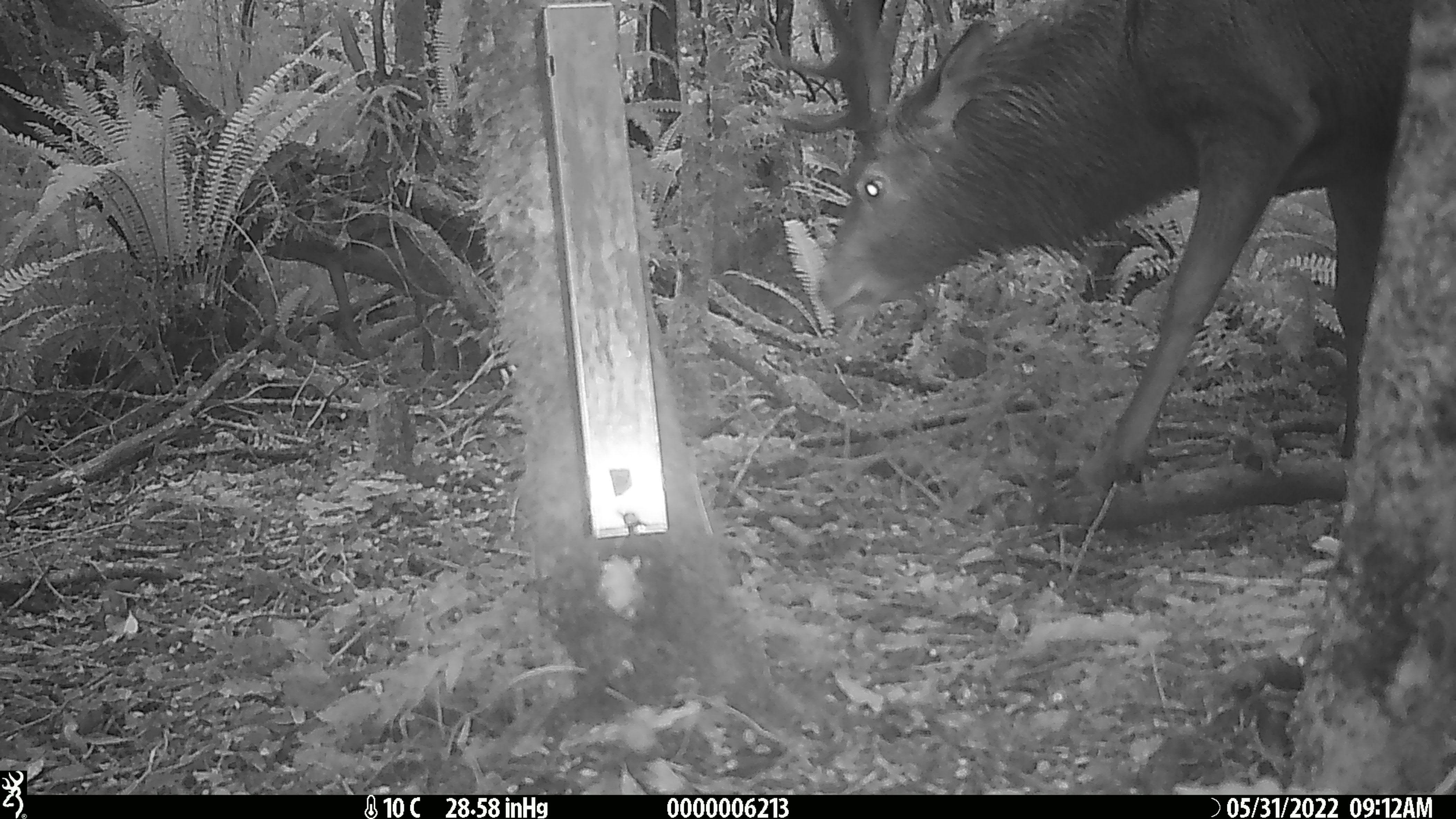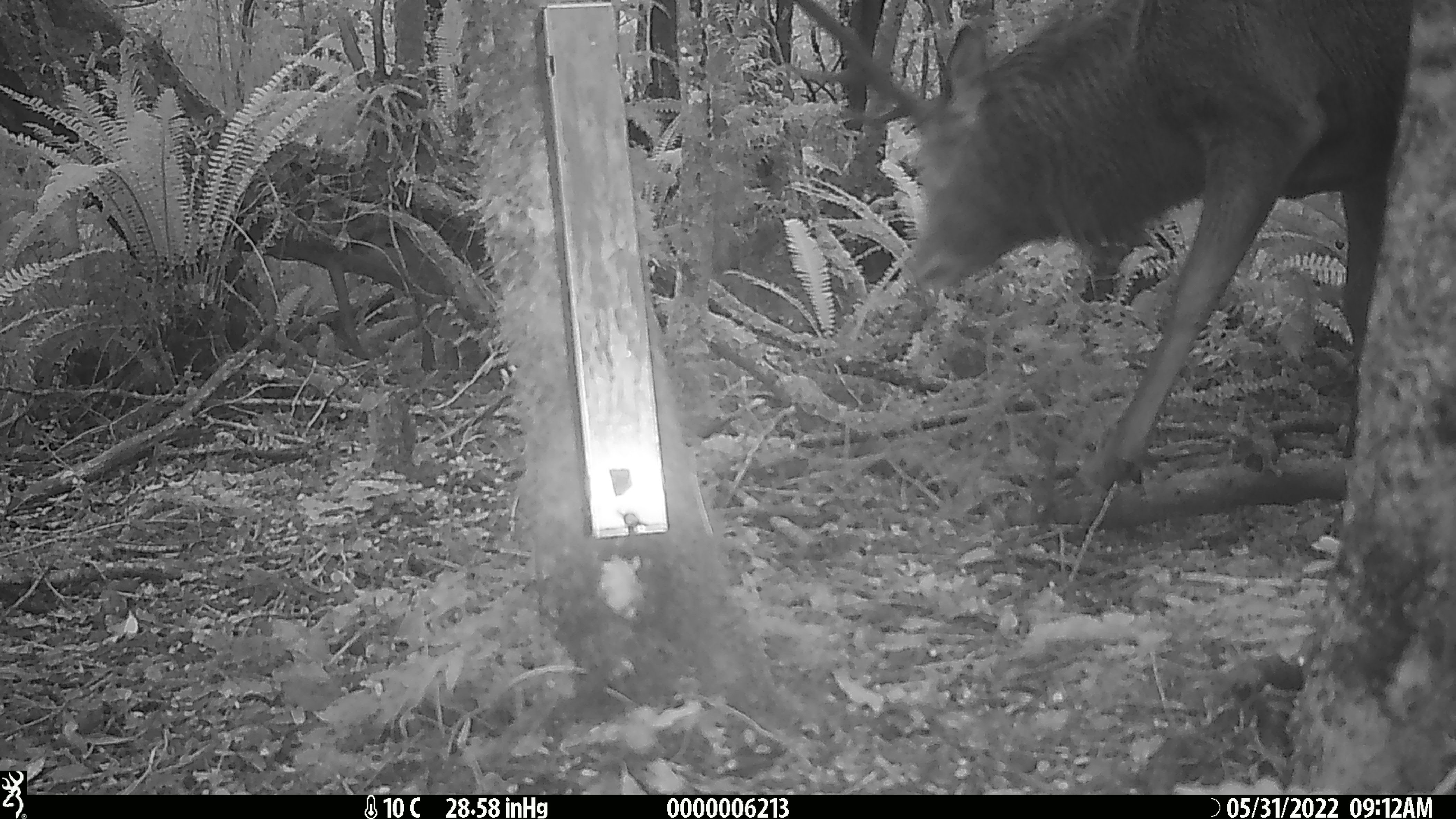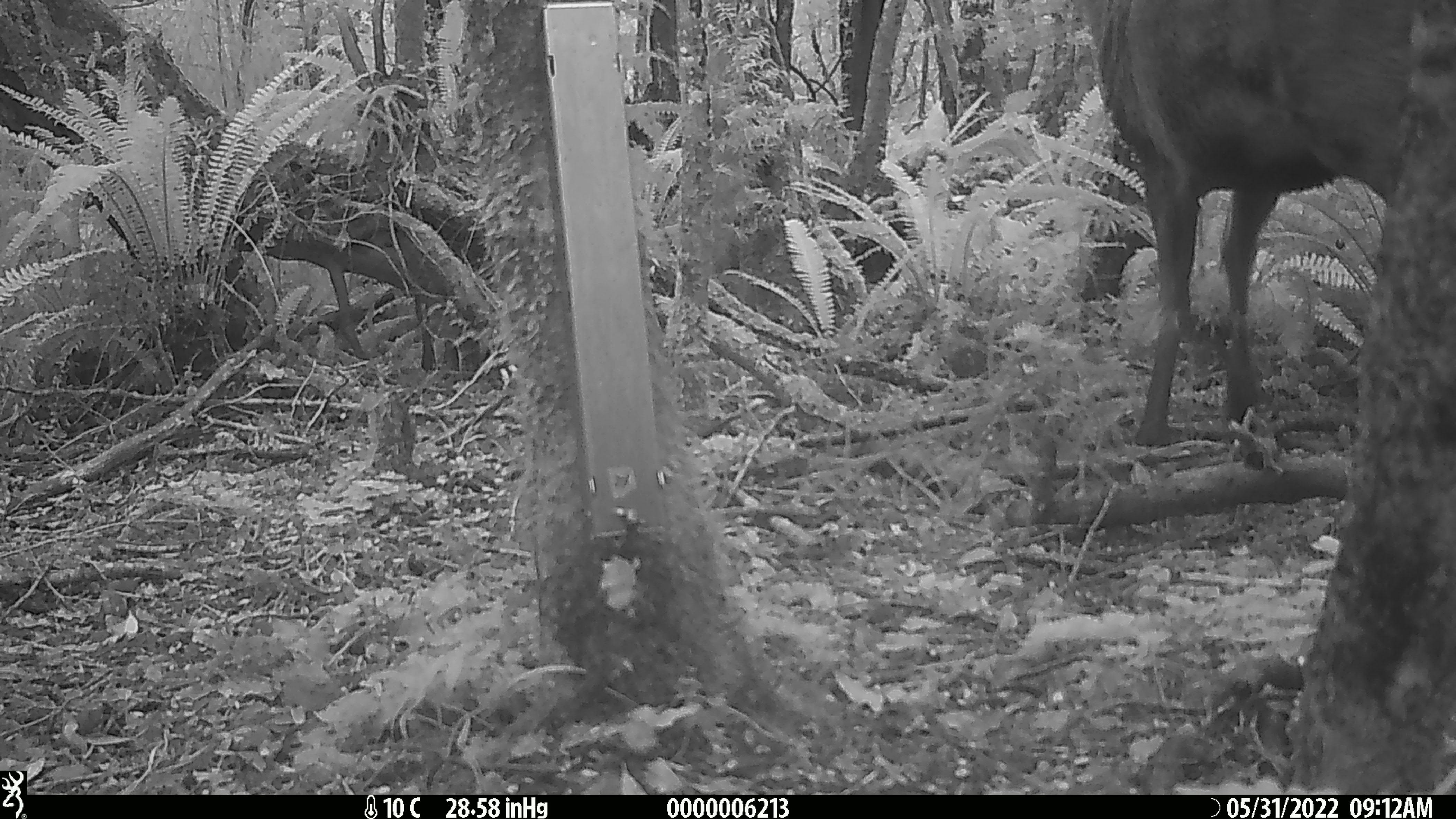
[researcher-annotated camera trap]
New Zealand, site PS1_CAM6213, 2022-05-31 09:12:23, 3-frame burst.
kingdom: Animalia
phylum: Chordata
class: Mammalia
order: Artiodactyla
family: Cervidae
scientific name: Cervidae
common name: deer